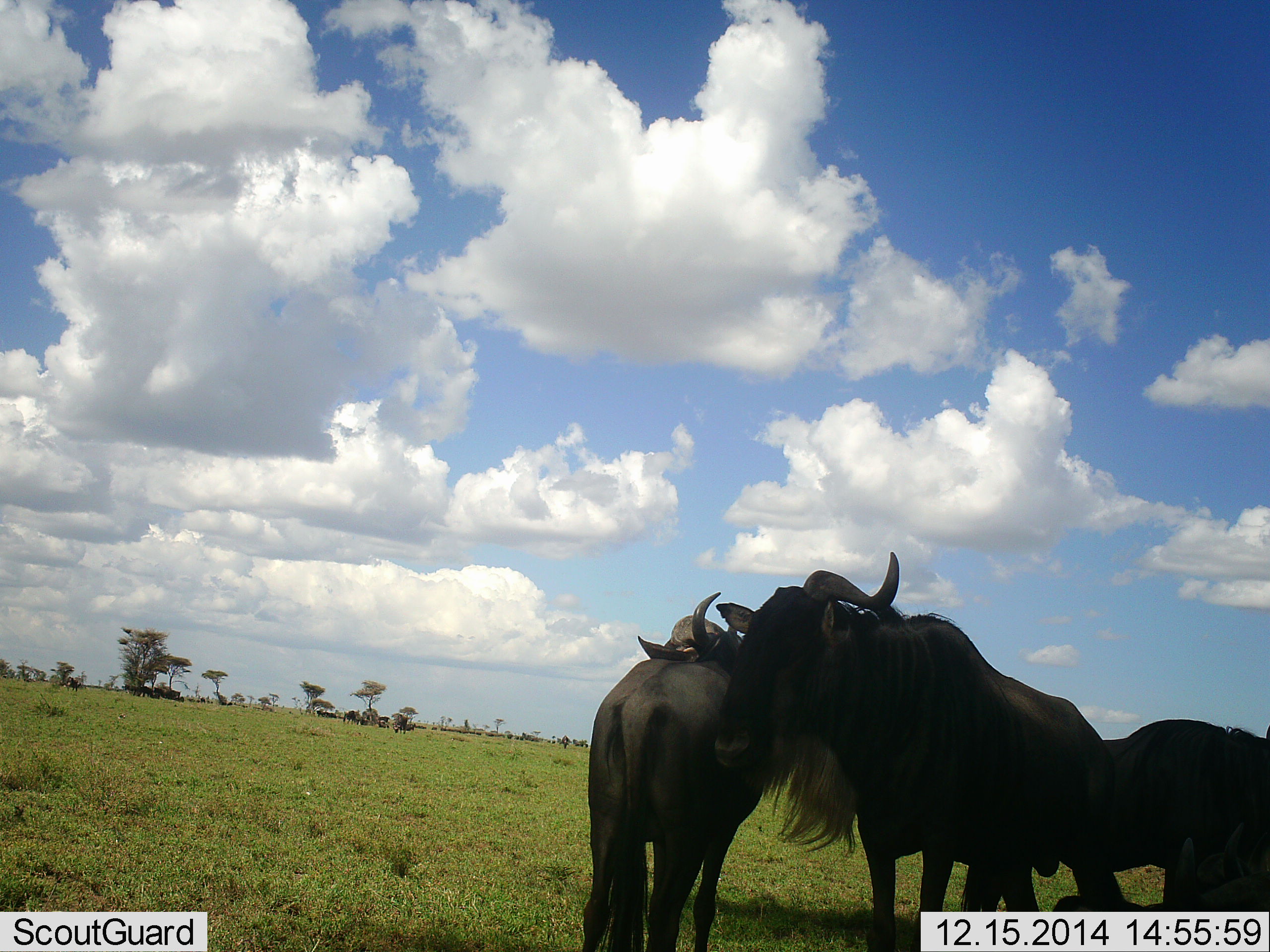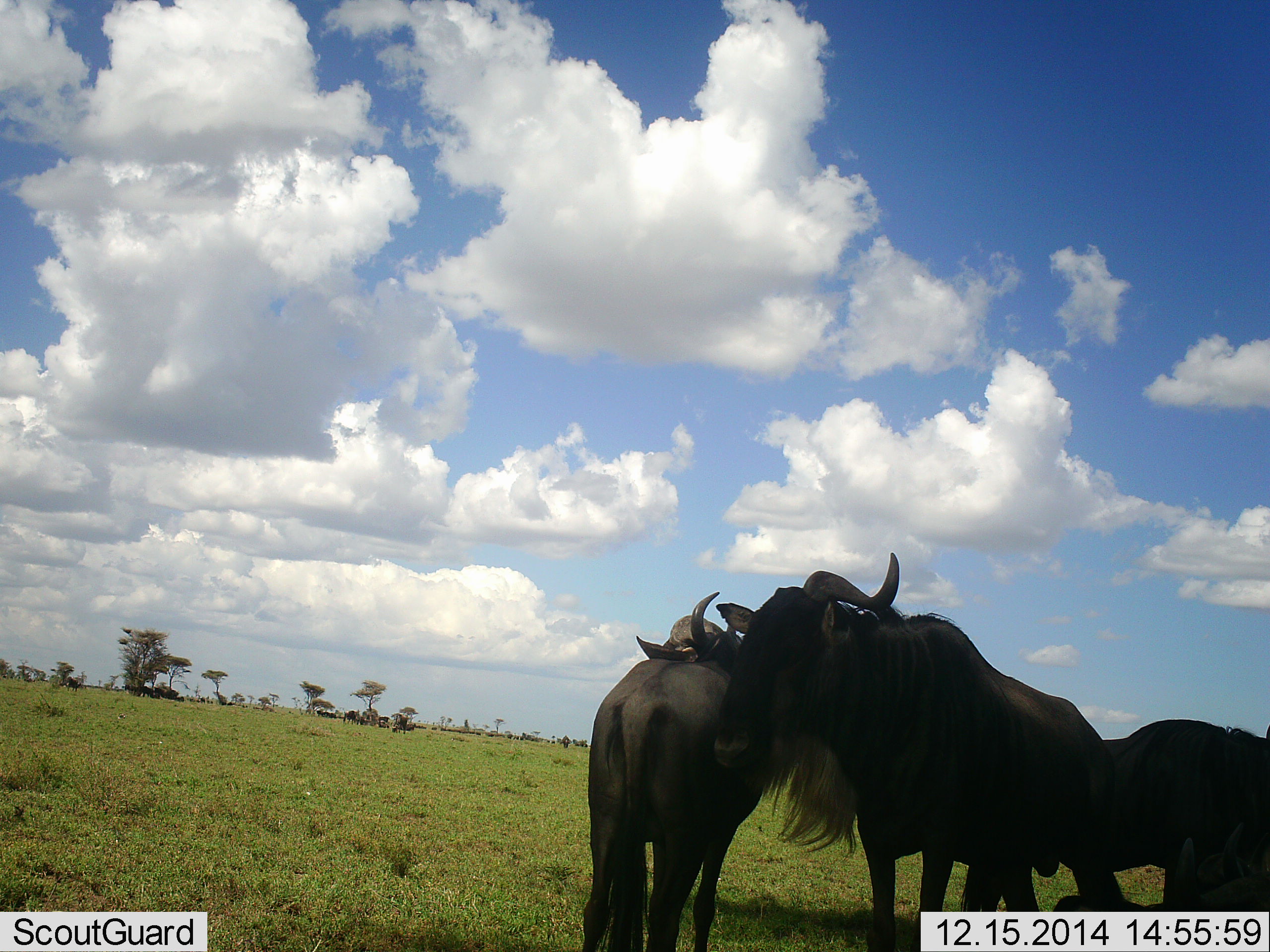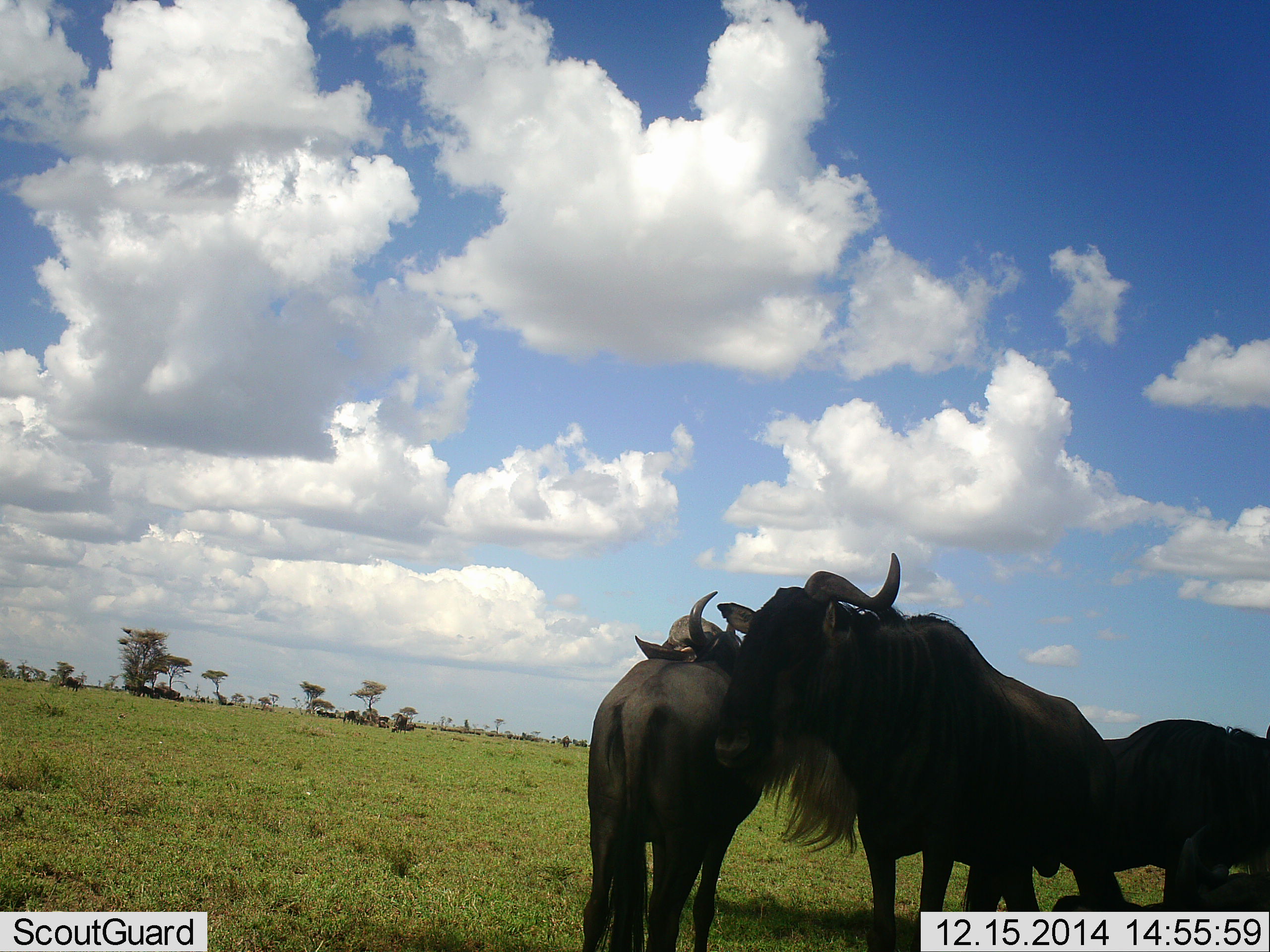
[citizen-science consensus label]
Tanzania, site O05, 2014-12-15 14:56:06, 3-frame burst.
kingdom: Animalia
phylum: Chordata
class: Mammalia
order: Artiodactyla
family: Bovidae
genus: Connochaetes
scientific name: Connochaetes taurinus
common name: blue wildebeest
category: wildebeest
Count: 3.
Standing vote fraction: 70%.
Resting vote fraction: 50%.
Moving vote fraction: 20%.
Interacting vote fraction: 10%.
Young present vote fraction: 0%.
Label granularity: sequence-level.